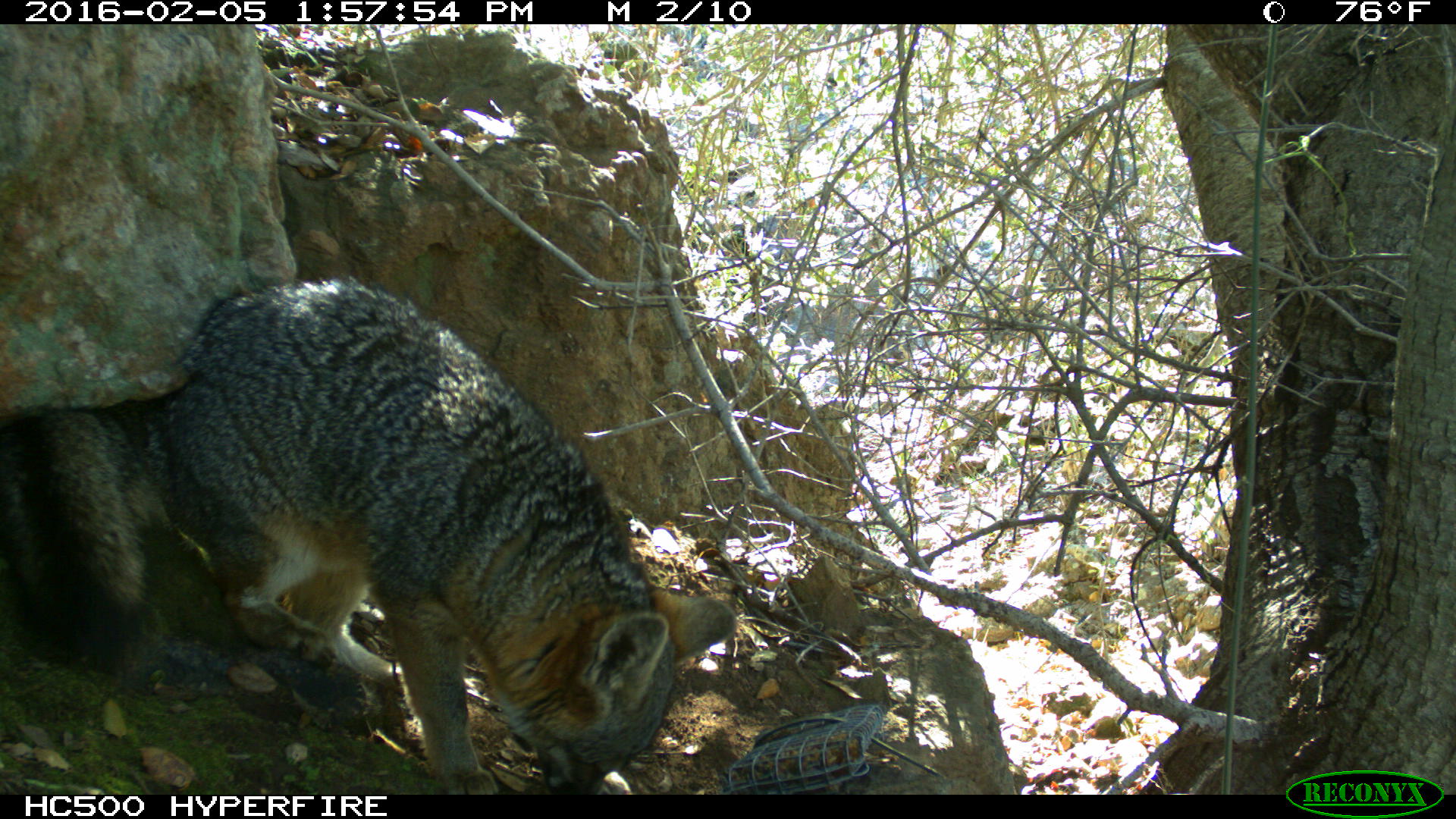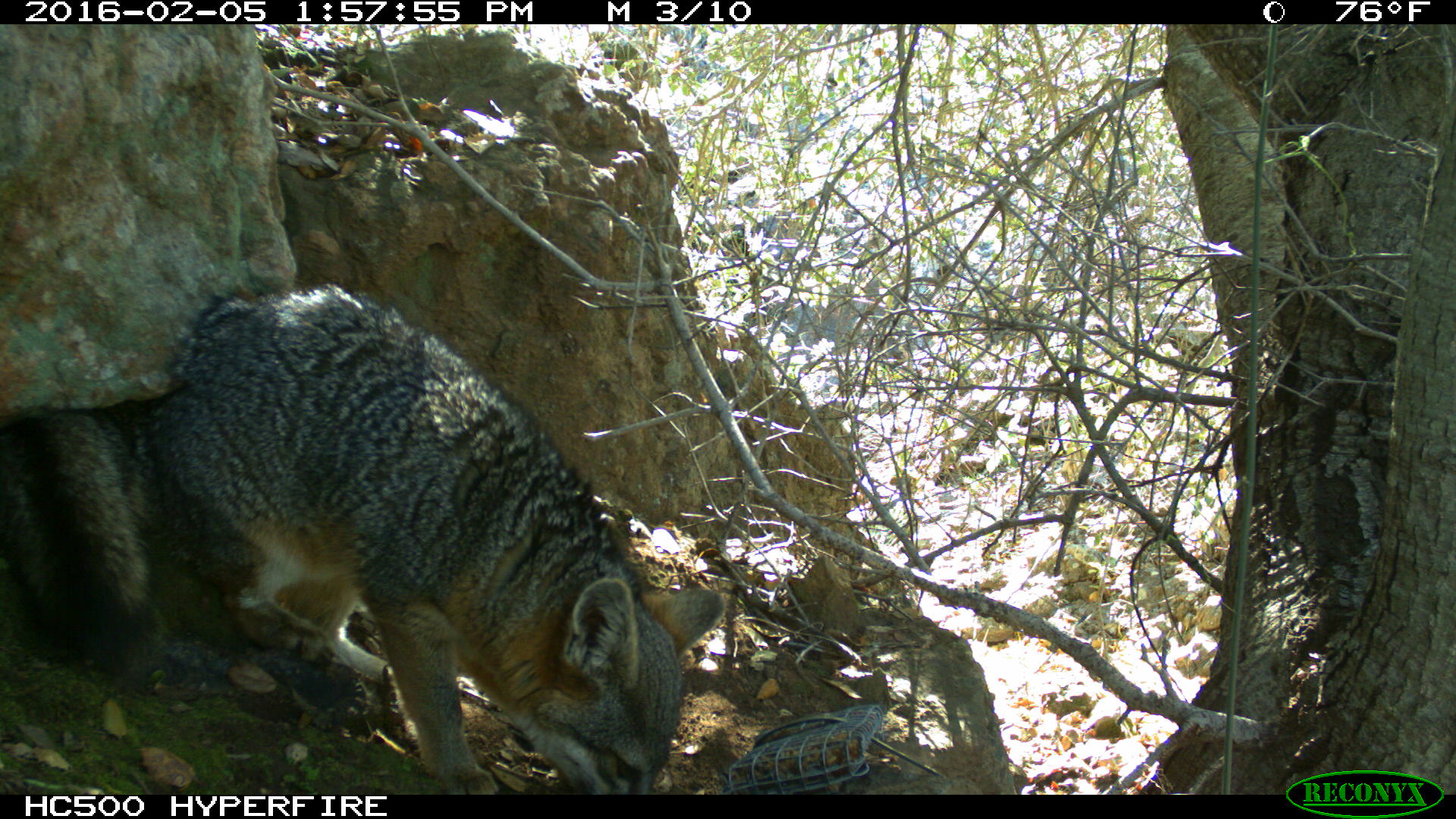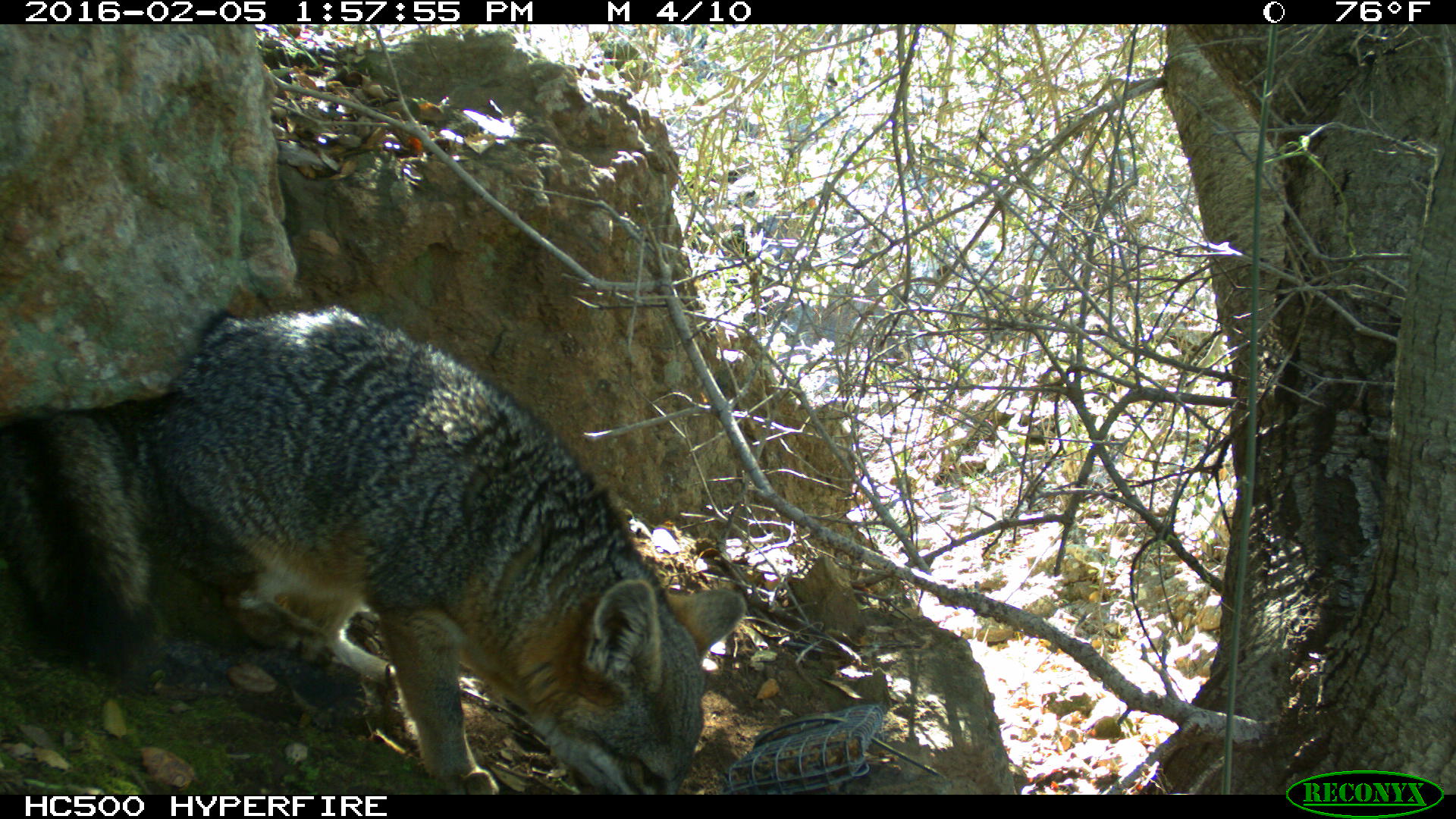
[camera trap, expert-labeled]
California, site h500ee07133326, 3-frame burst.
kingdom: Animalia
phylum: Chordata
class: Mammalia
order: Carnivora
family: Canidae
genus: Urocyon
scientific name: Urocyon littoralis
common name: island fox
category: fox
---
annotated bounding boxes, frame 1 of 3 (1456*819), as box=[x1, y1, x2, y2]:
fox: box=[0, 277, 736, 794]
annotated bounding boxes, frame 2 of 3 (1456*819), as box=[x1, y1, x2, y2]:
fox: box=[0, 283, 726, 795]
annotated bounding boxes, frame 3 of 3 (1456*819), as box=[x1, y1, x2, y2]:
fox: box=[0, 305, 745, 795]